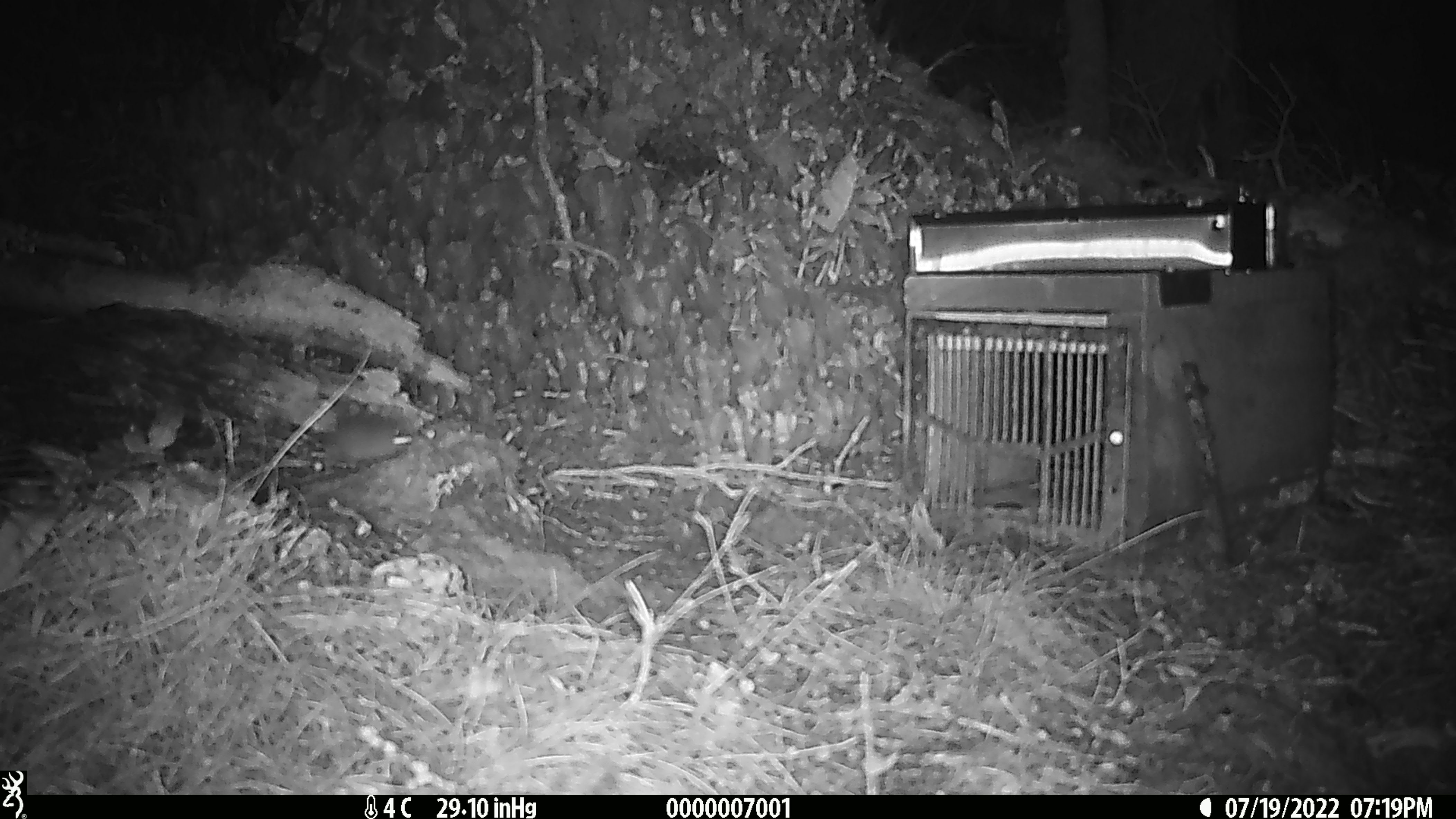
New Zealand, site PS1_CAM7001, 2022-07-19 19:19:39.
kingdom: Animalia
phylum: Chordata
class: Mammalia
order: Rodentia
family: Muridae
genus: Mus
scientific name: Mus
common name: mouse